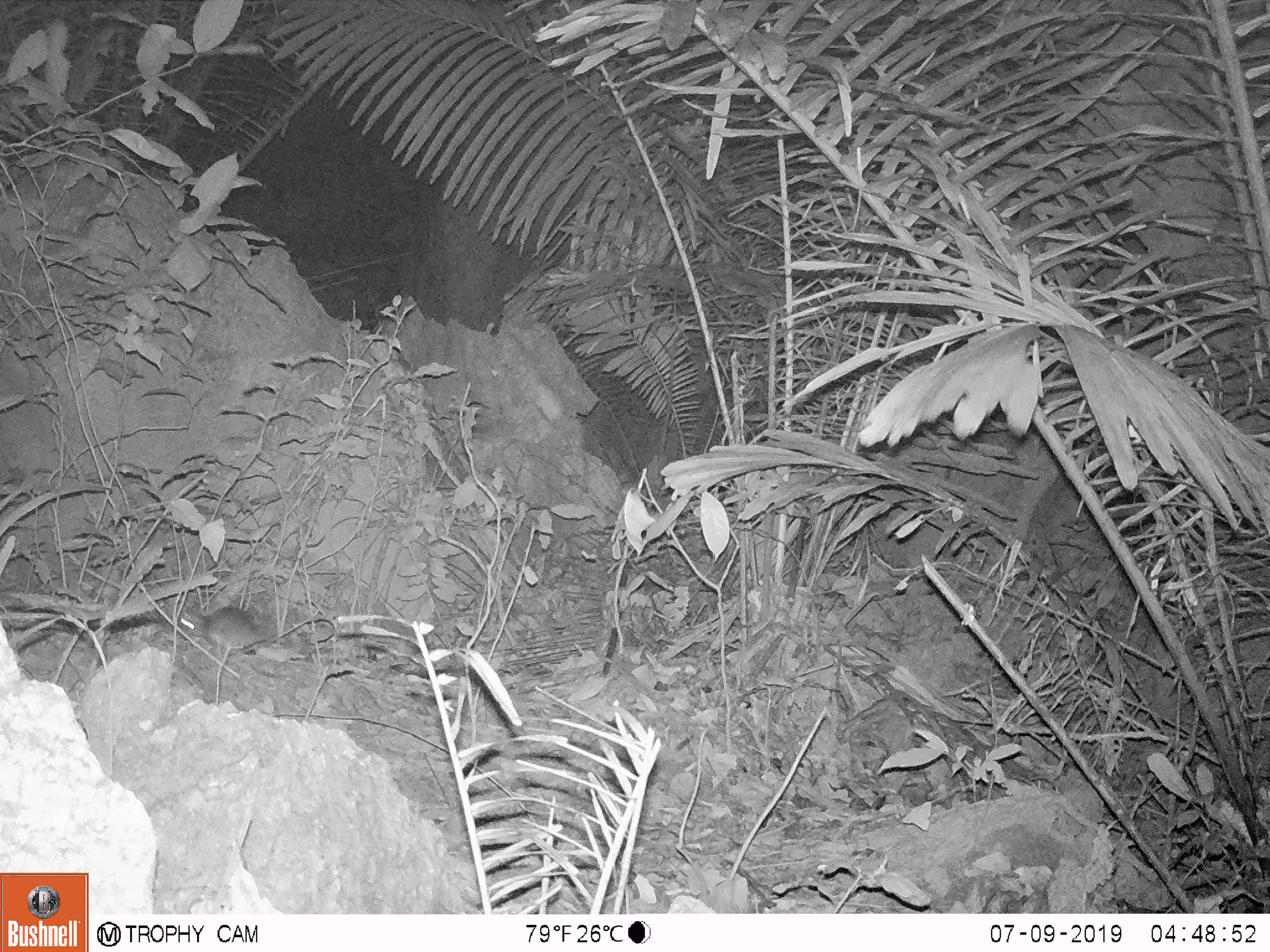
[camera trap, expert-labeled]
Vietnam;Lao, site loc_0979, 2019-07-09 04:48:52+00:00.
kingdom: Animalia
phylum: Chordata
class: Mammalia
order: Rodentia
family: Muridae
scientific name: Muridae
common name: old-world mice and rats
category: unidentified murid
Unidentified murid (old-world mice and rats) (Muridae). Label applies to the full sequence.